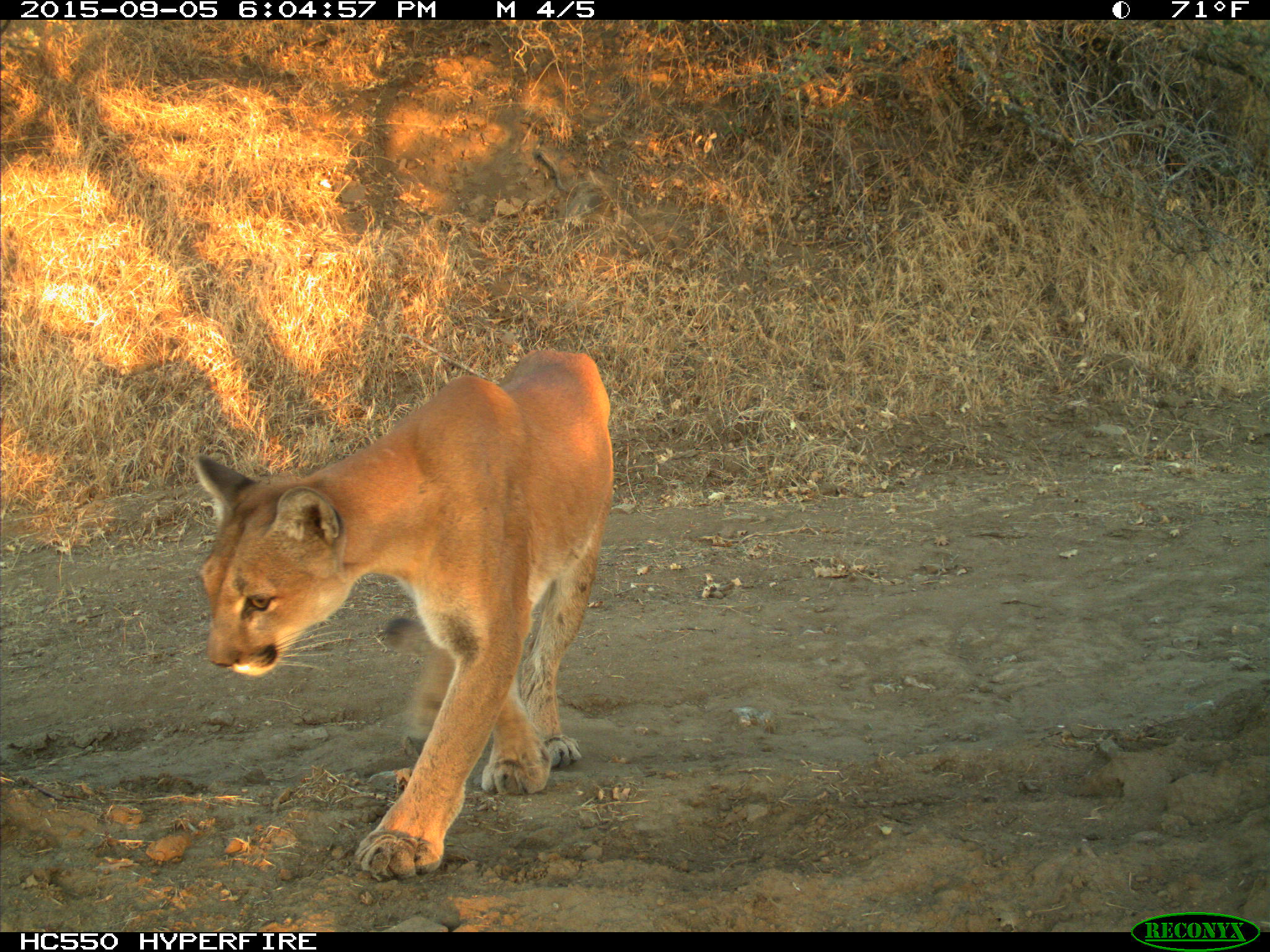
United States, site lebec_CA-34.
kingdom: Animalia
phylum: Chordata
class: Mammalia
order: Carnivora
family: Felidae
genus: Puma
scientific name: Puma concolor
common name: mountain lion